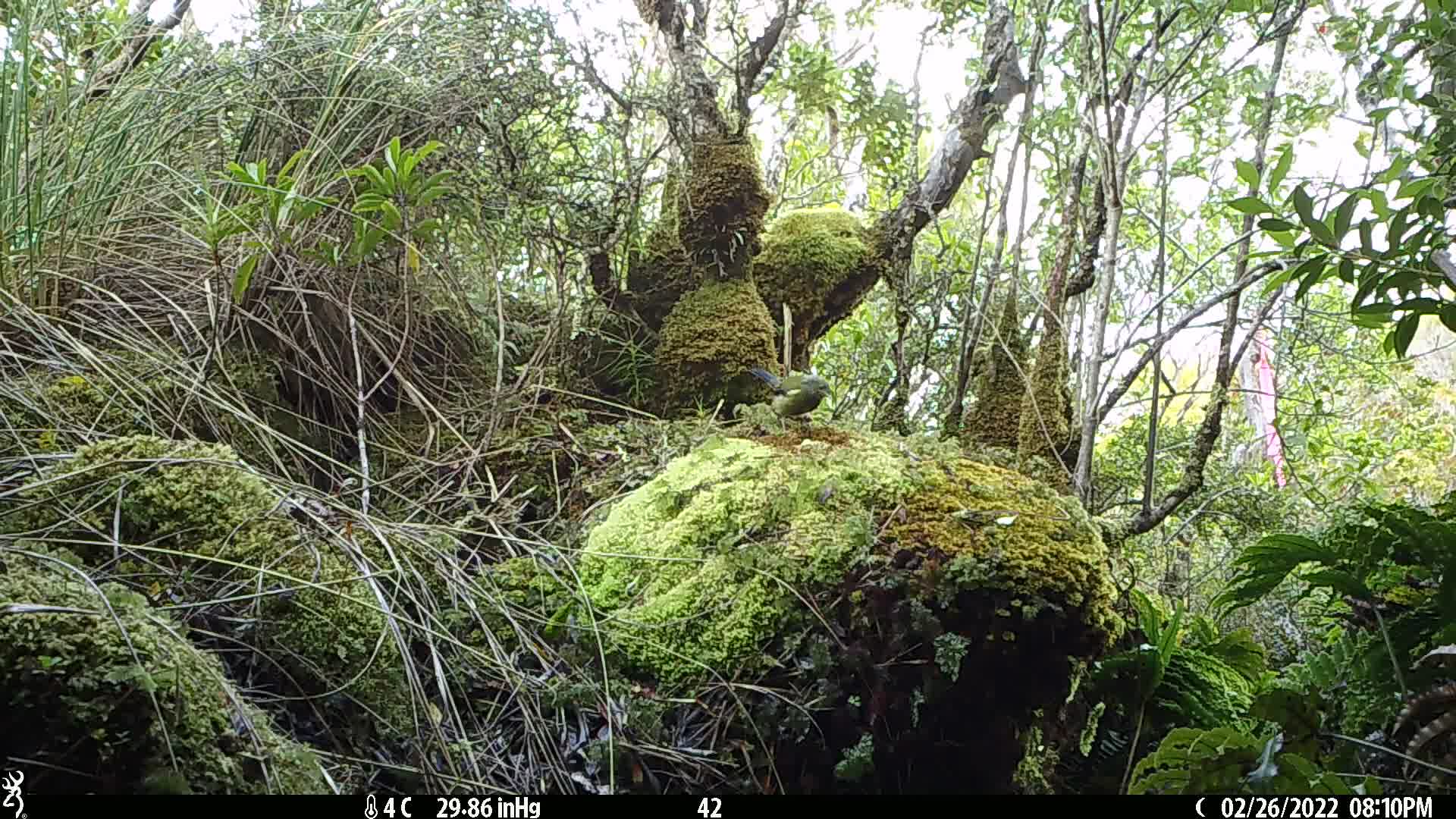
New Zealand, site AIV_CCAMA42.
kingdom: Animalia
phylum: Chordata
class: Aves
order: Passeriformes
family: Meliphagidae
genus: Anthornis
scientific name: Anthornis melanura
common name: new zealand bellbird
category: bellbird